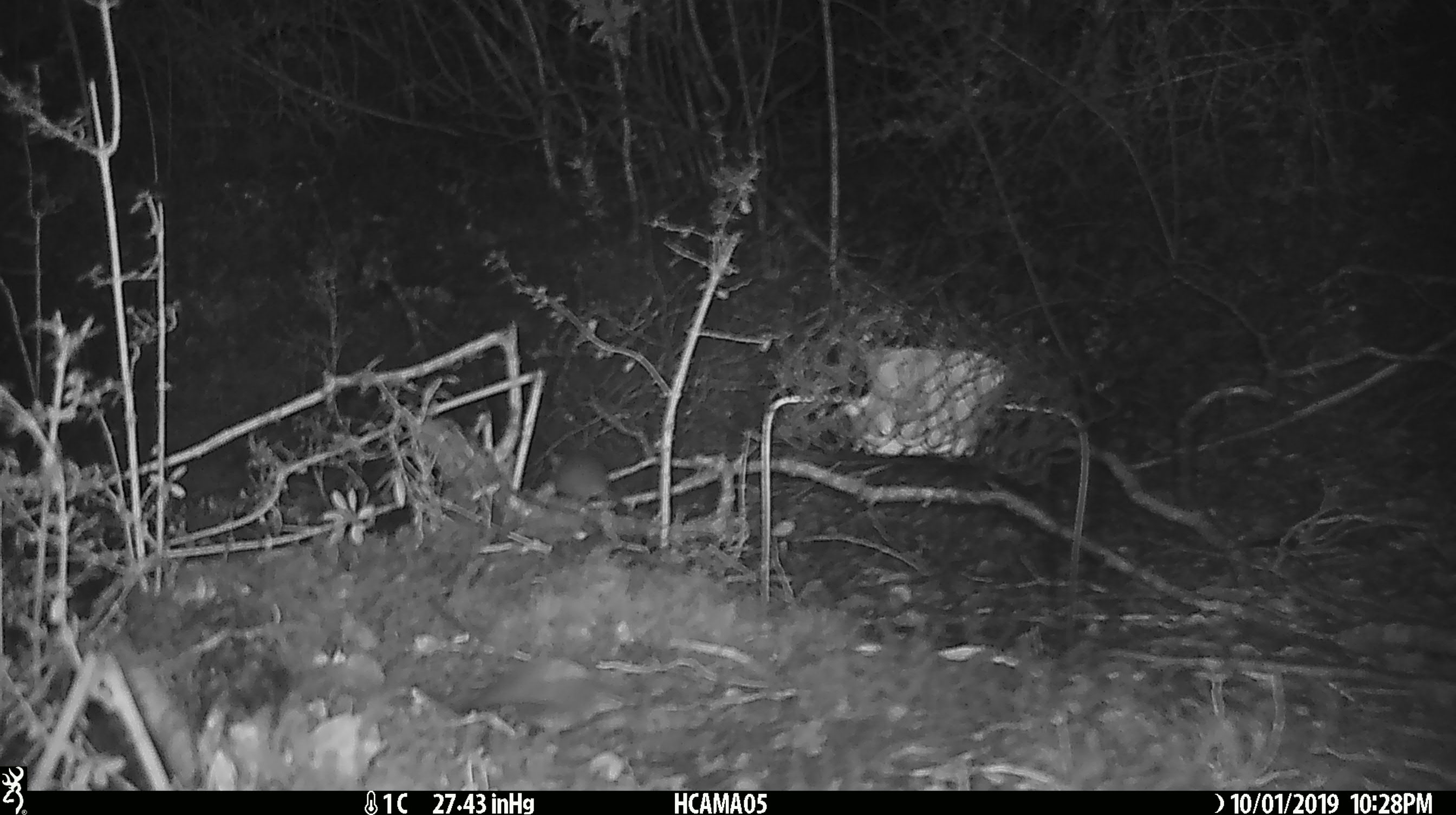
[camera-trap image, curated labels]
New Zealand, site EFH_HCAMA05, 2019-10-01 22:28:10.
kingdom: Animalia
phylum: Chordata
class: Mammalia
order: Rodentia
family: Muridae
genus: Mus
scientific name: Mus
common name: mouse